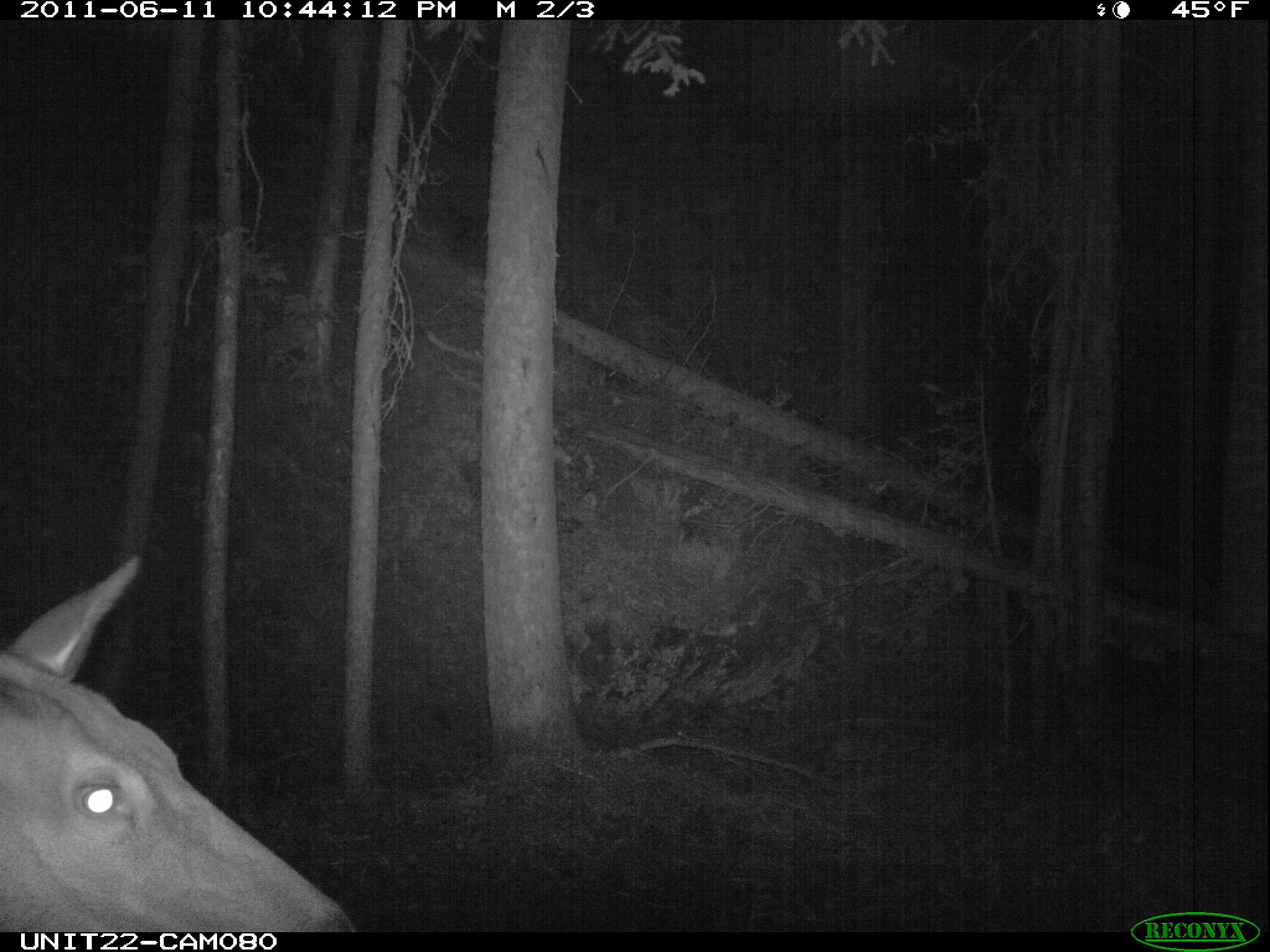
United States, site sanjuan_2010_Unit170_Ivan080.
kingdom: Animalia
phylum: Chordata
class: Mammalia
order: Artiodactyla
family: Cervidae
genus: Cervus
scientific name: Cervus elaphus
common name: red deer